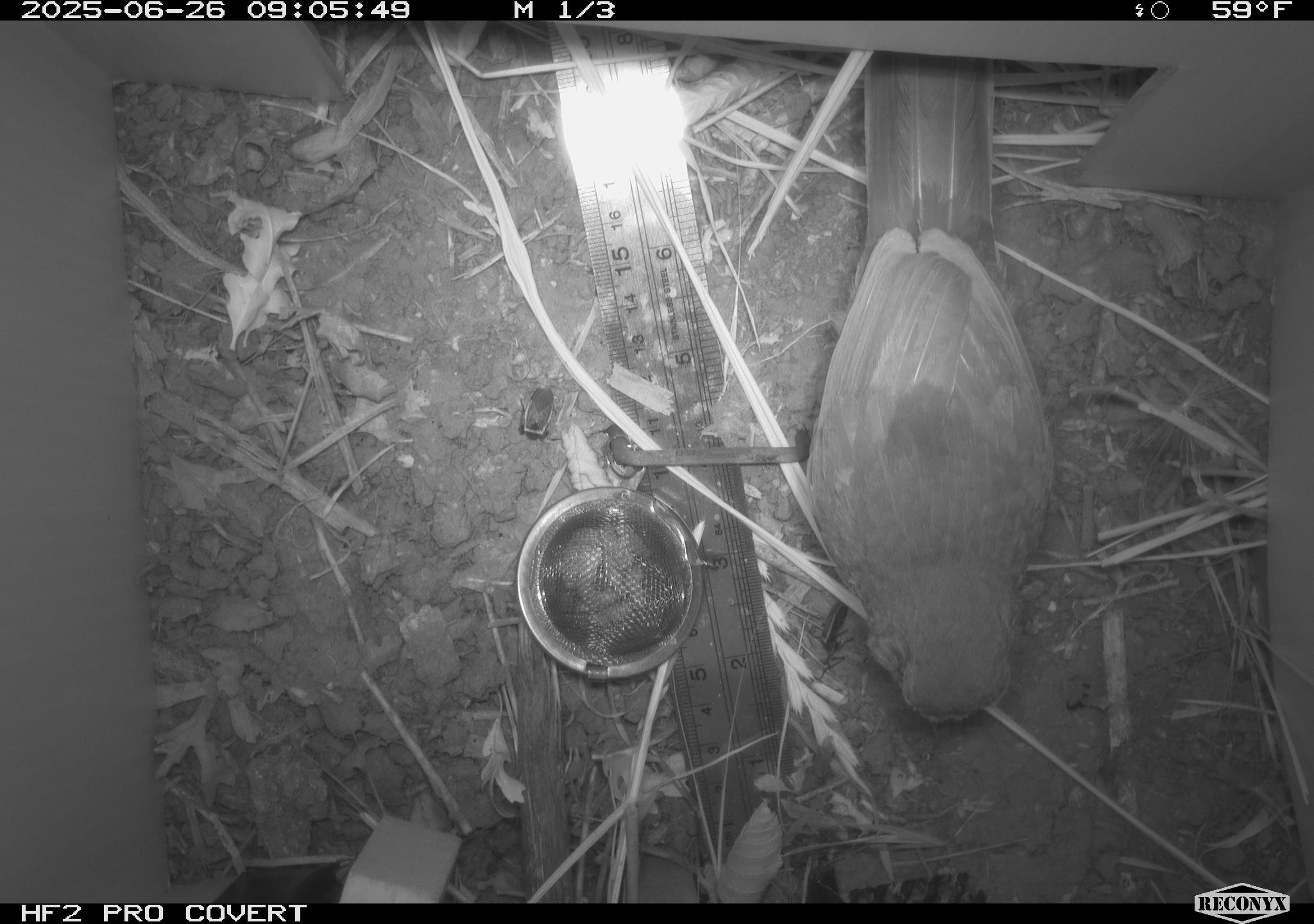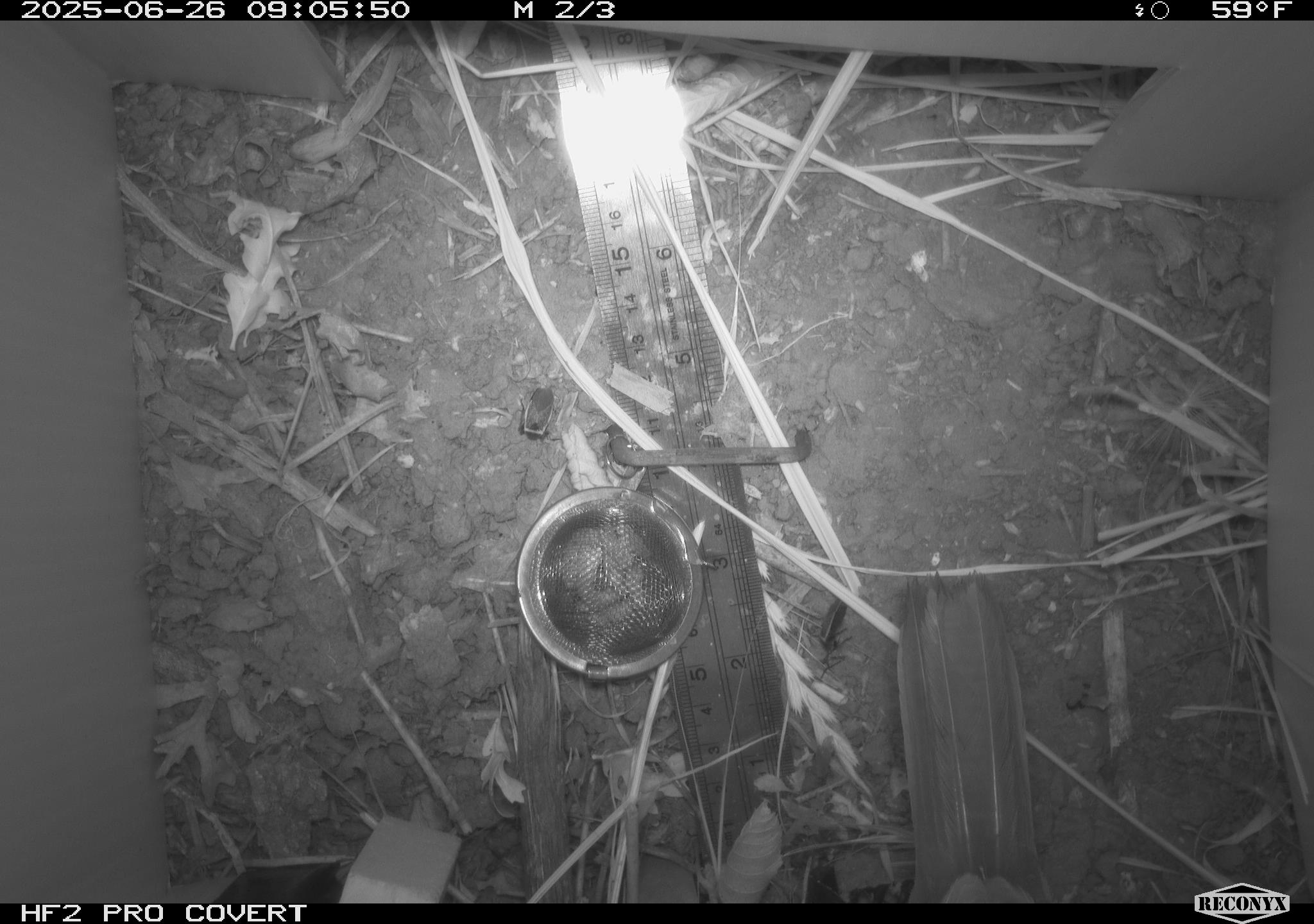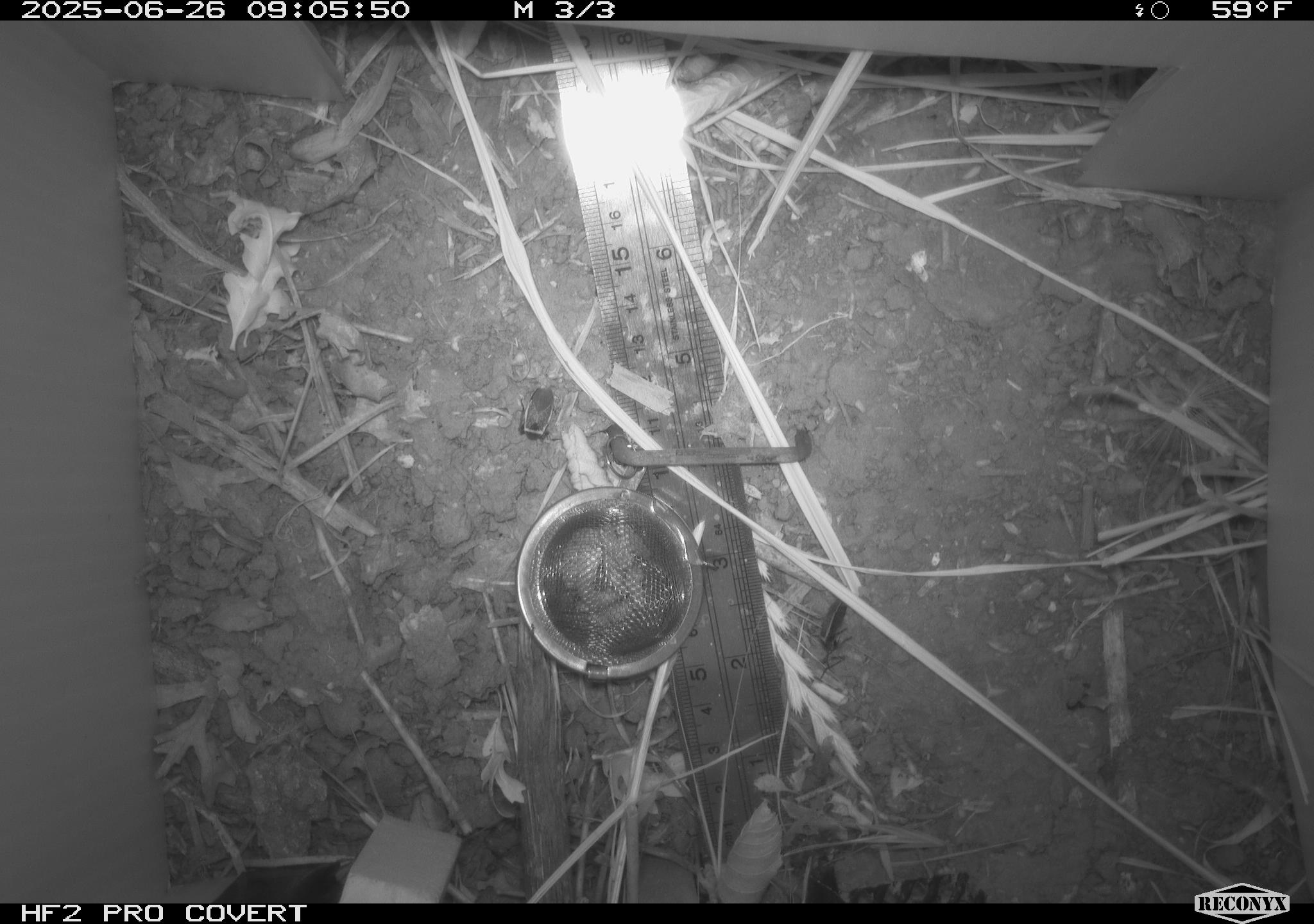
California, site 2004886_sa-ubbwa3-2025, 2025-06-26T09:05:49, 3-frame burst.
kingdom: Animalia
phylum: Chordata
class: Aves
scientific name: Aves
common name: bird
Bird (Aves).